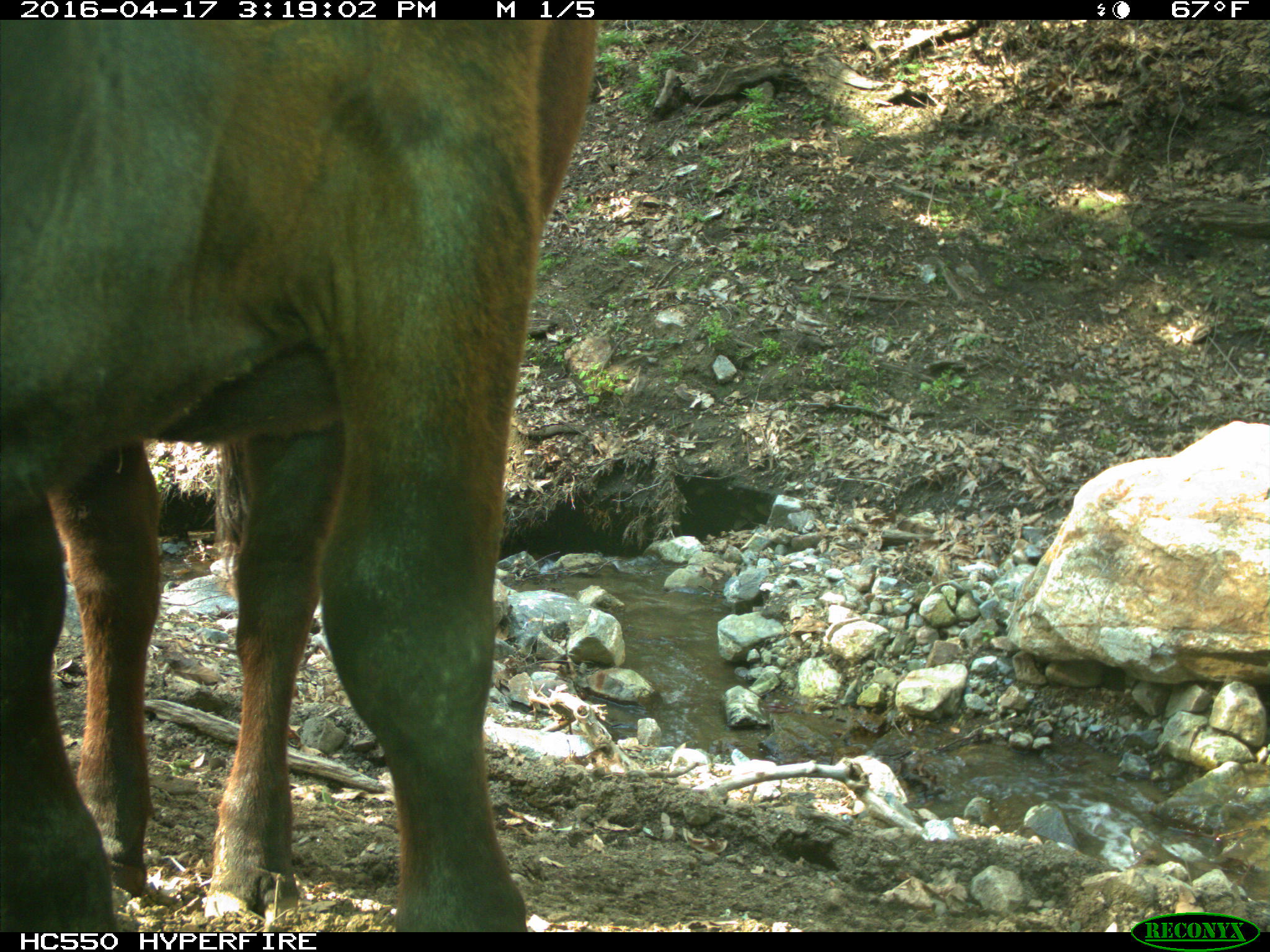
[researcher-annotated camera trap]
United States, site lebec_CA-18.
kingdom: Animalia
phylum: Chordata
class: Mammalia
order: Artiodactyla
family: Bovidae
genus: Bos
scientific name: Bos taurus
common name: domestic cow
Bos taurus (domestic cow).